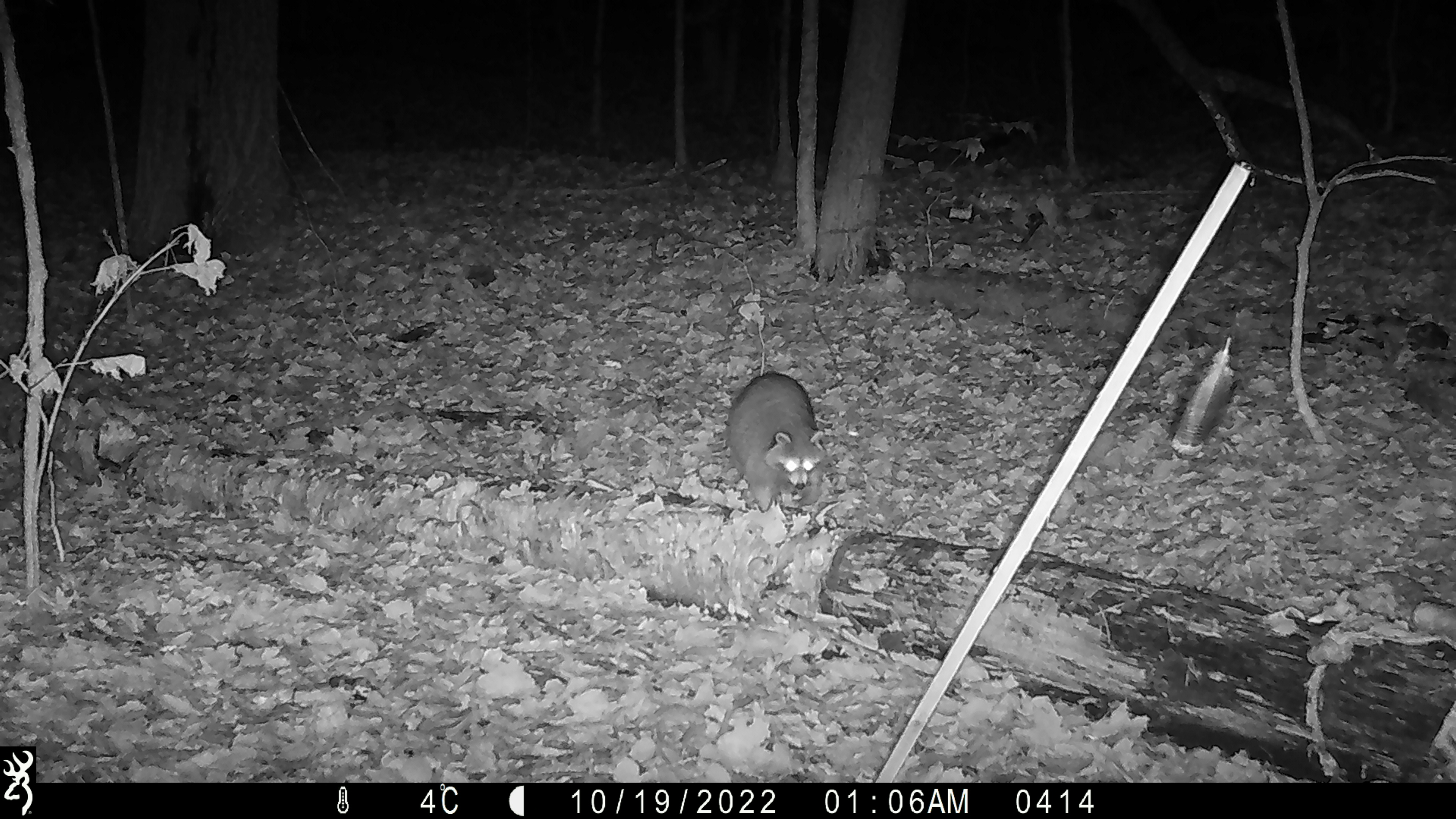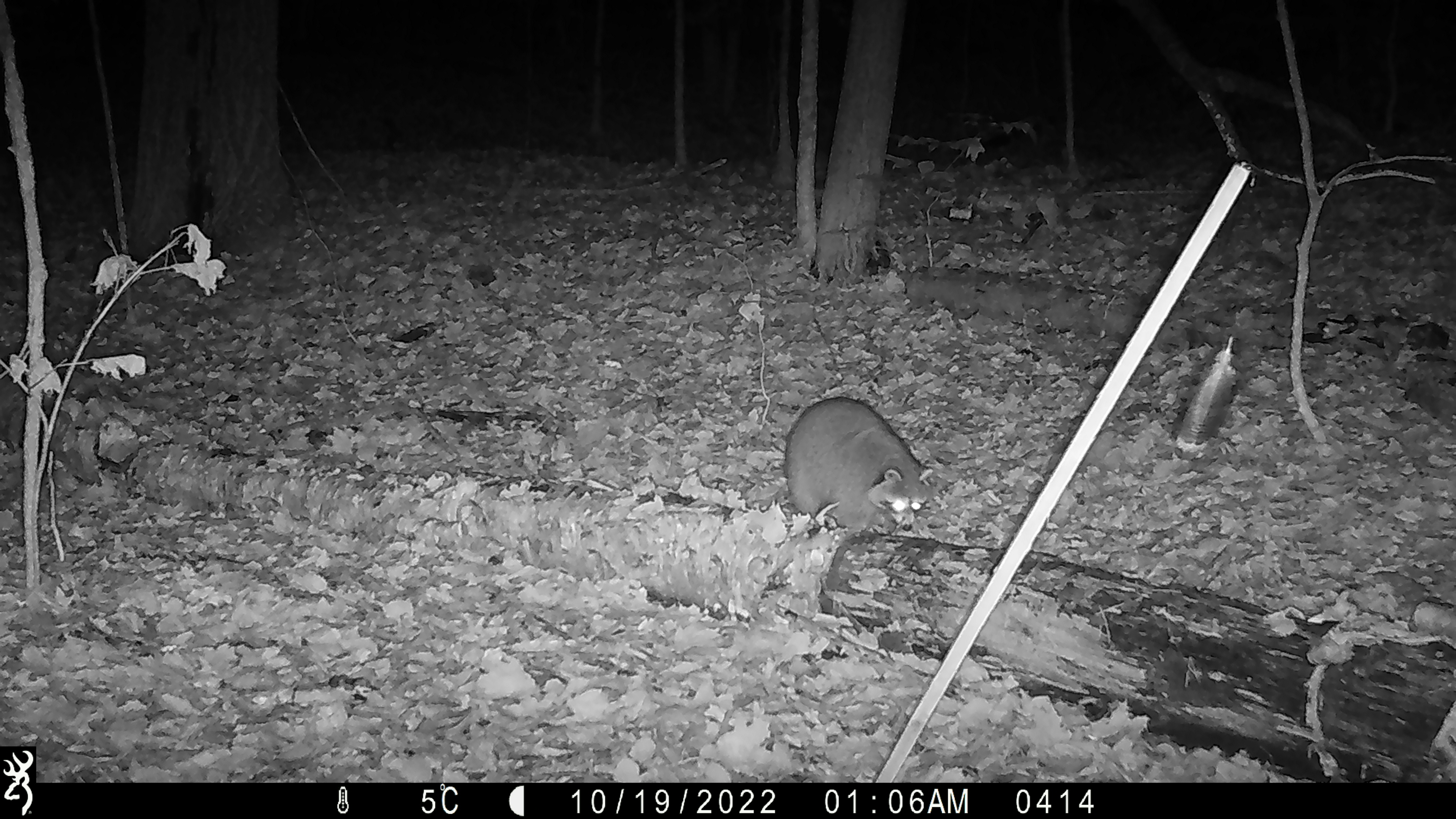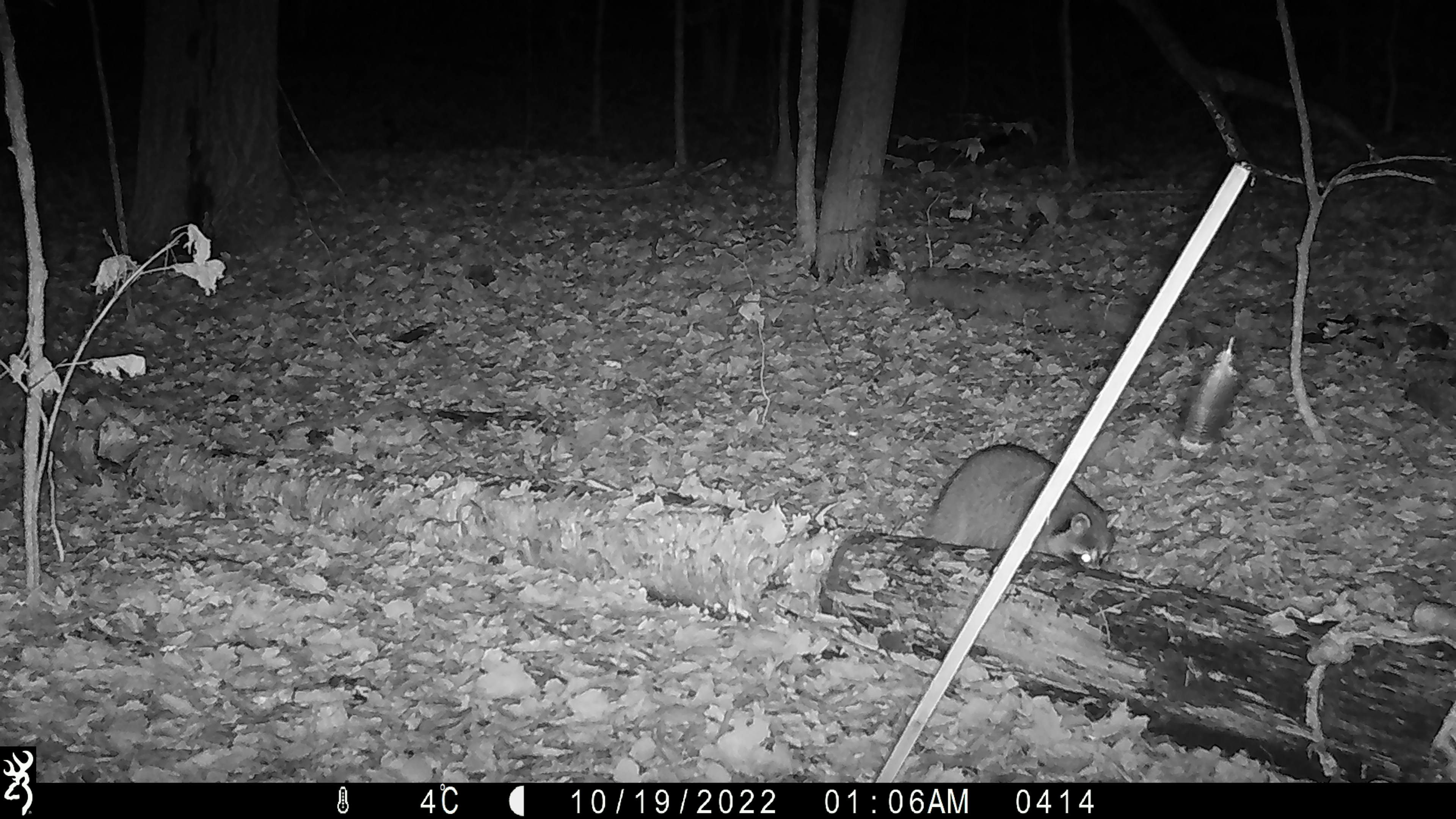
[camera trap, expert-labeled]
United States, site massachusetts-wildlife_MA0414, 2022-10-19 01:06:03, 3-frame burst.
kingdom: Animalia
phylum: Chordata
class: Mammalia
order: Carnivora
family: Procyonidae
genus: Procyon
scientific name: Procyon lotor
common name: raccoon